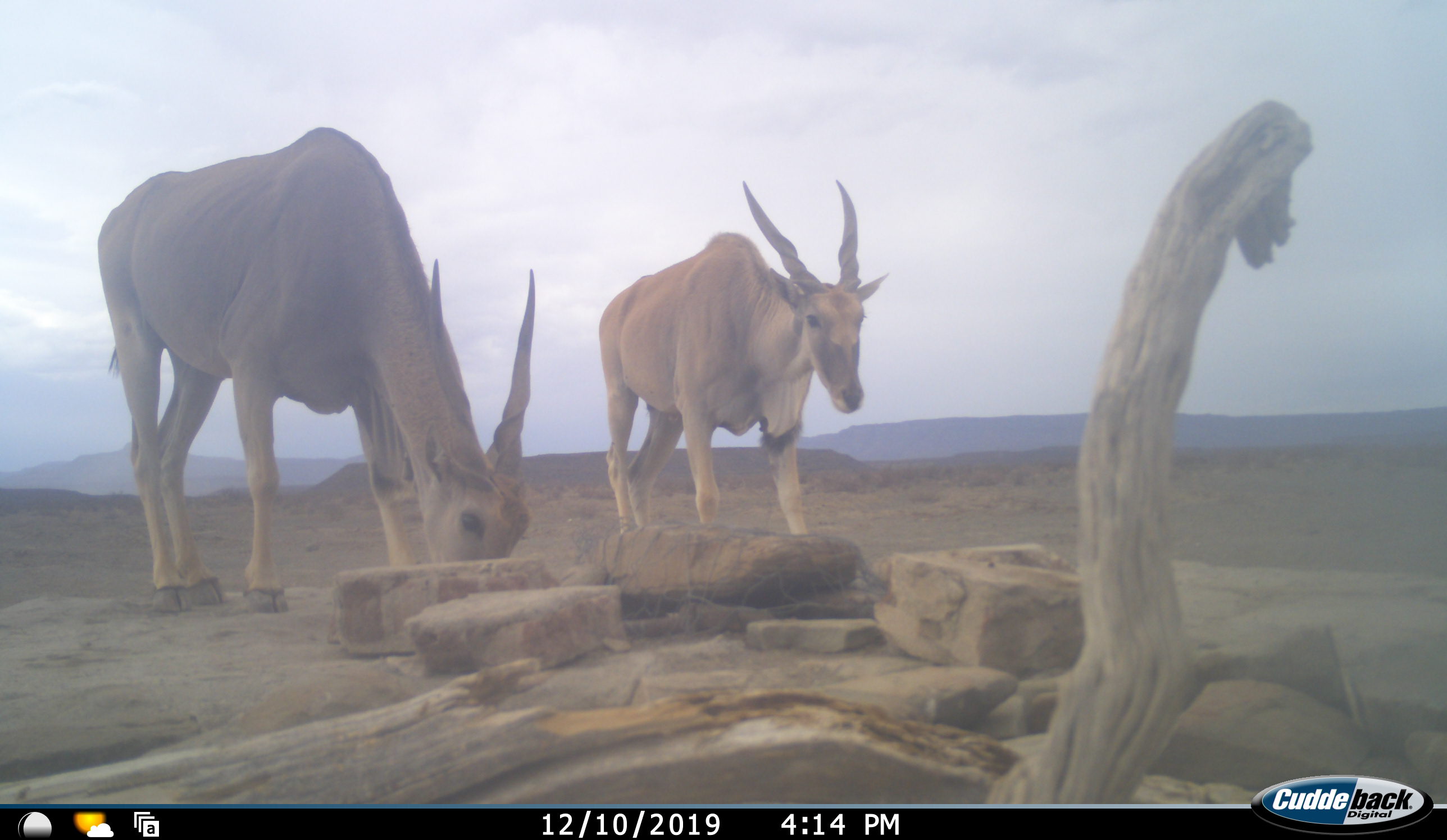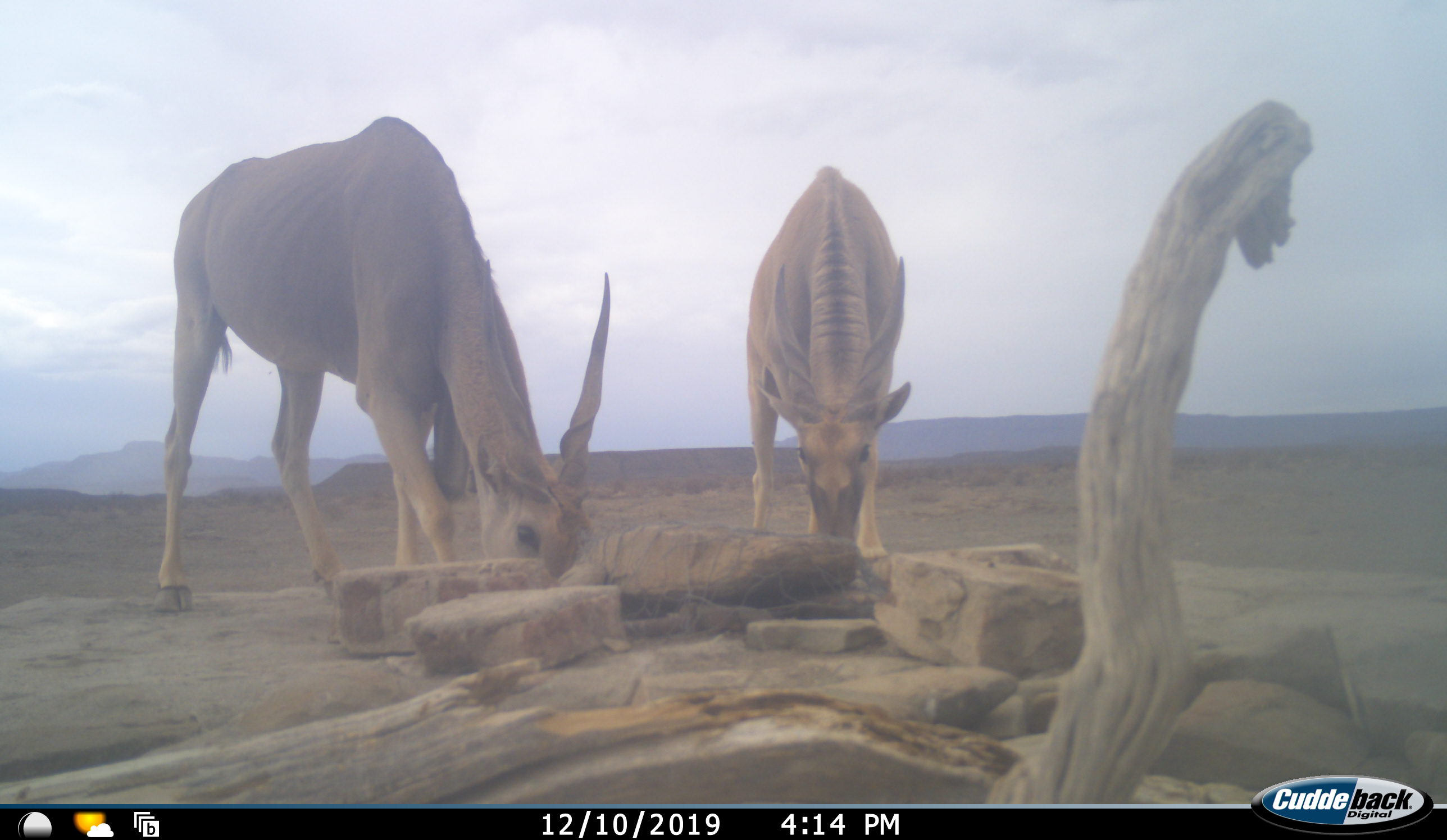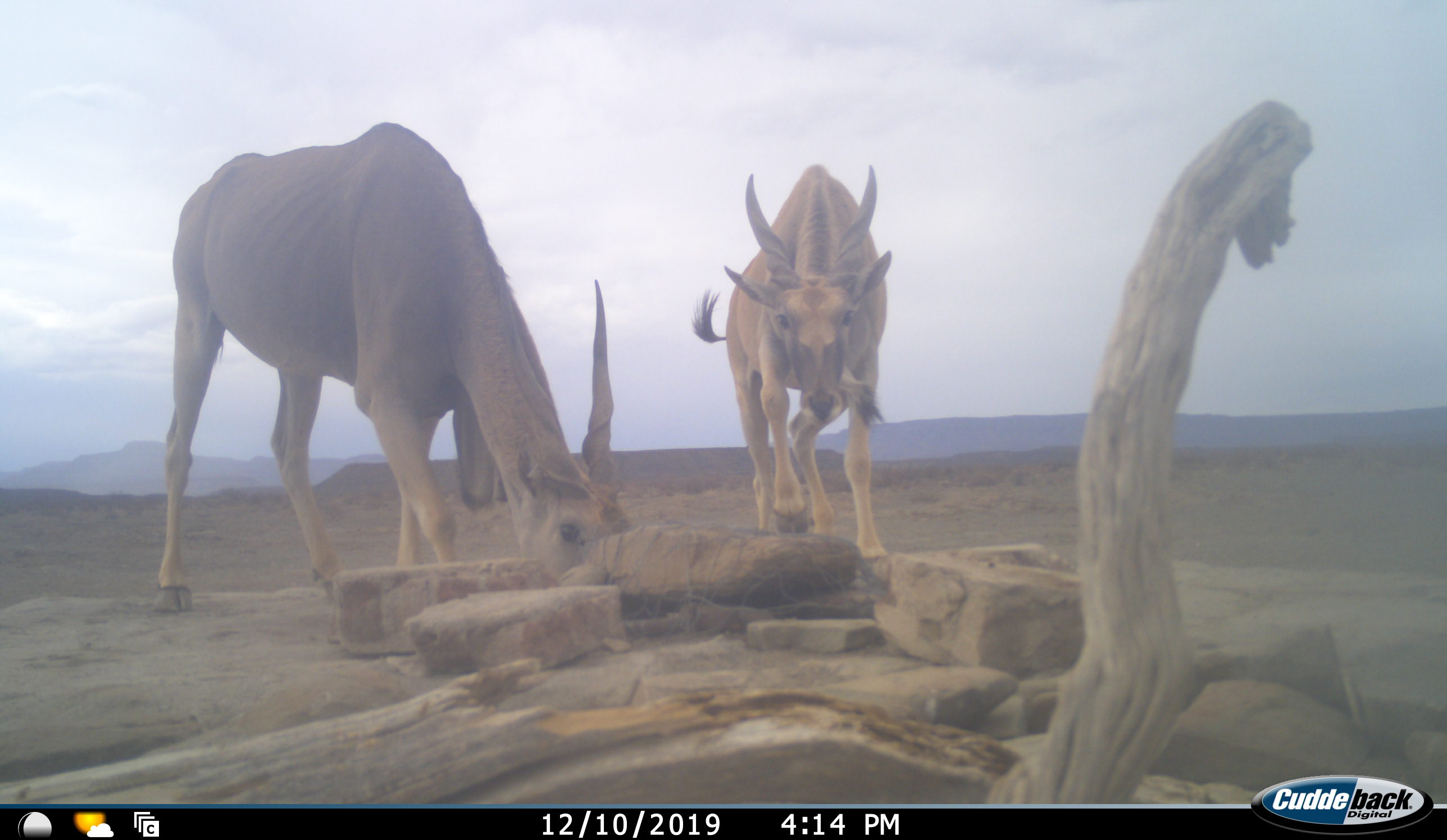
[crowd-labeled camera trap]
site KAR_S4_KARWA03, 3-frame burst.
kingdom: Animalia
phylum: Chordata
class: Mammalia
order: Artiodactyla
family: Bovidae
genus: Tragelaphus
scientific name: Tragelaphus oryx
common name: eland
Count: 2.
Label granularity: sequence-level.